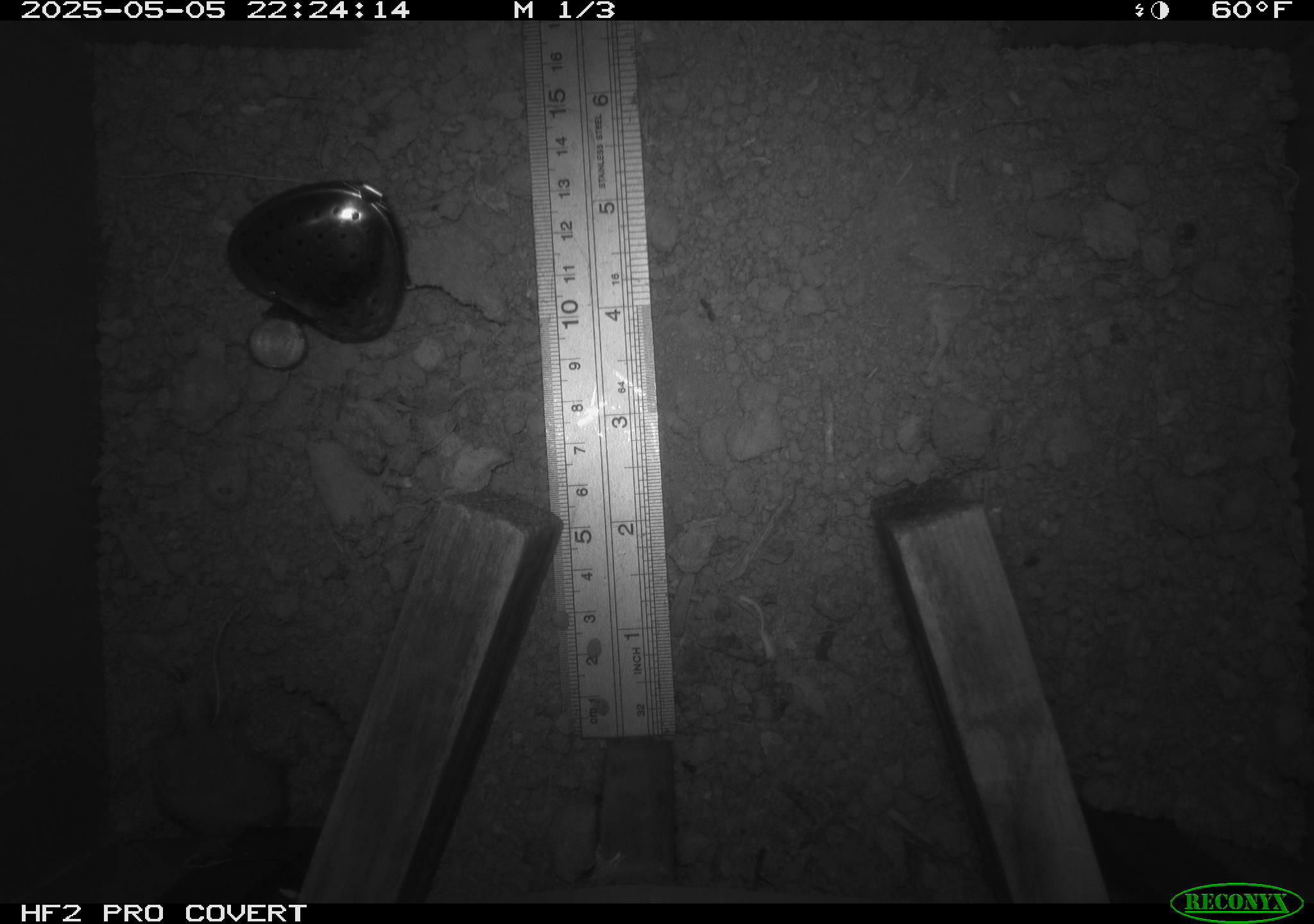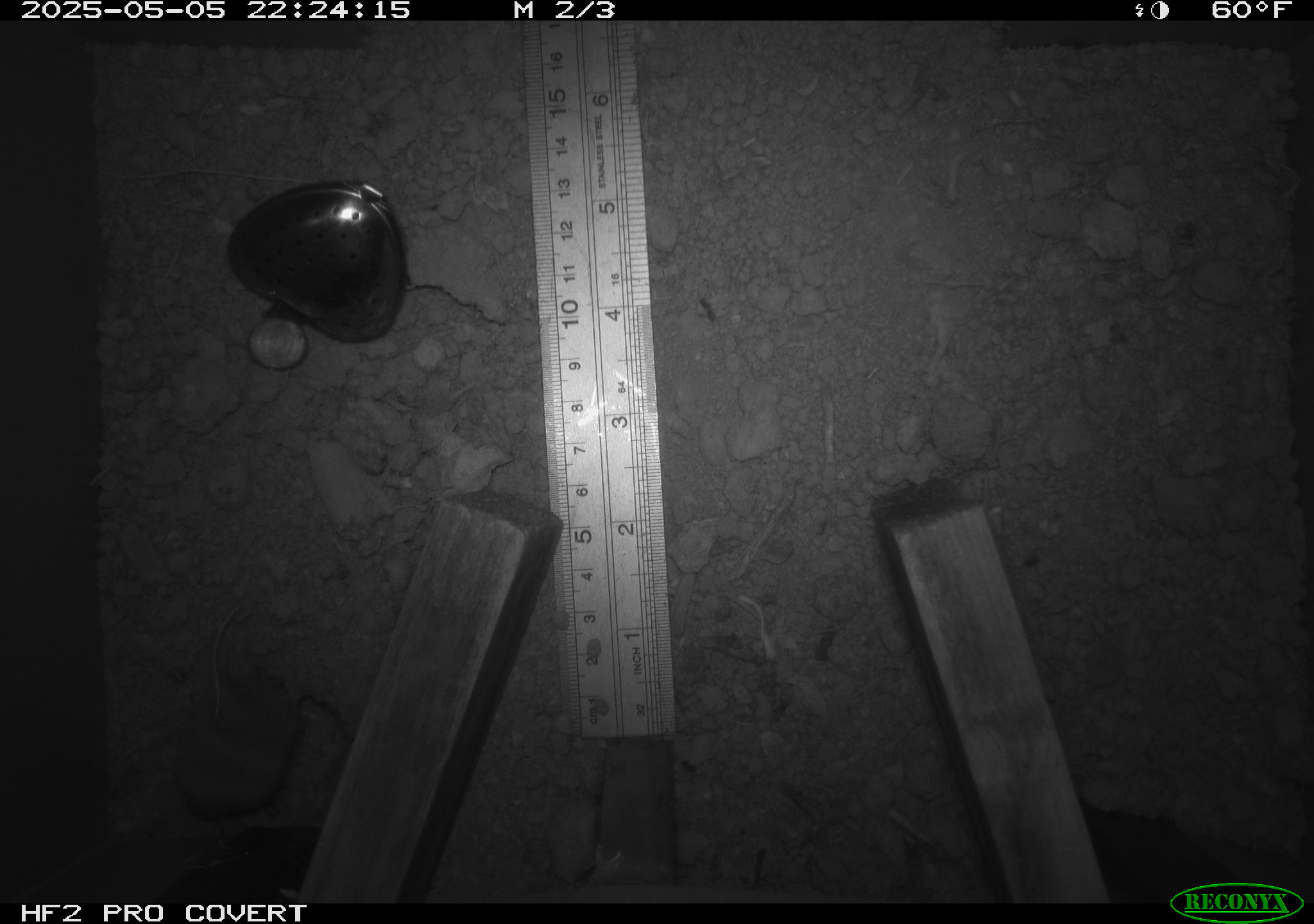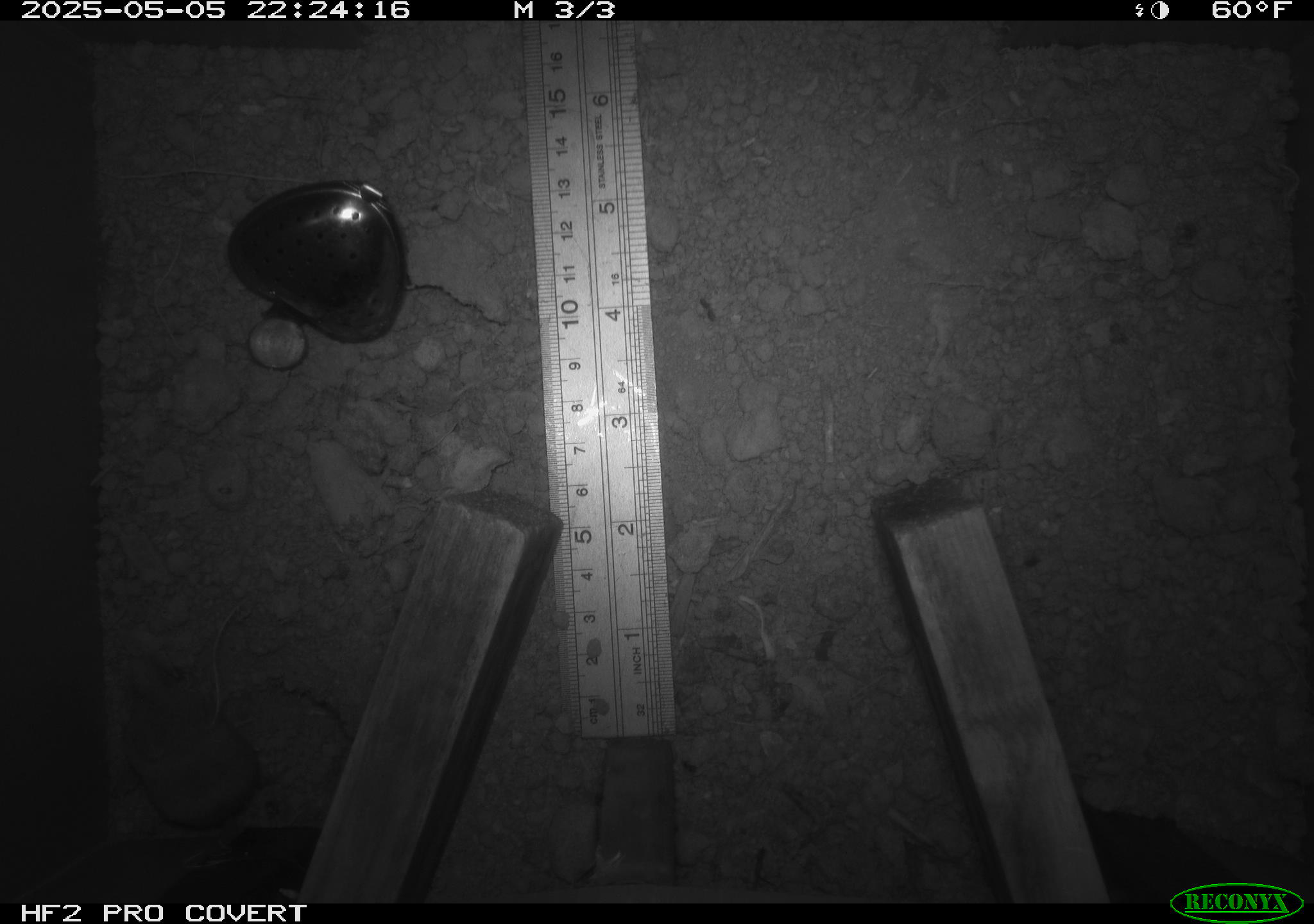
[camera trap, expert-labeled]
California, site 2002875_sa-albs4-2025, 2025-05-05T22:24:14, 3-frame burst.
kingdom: Animalia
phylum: Chordata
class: Mammalia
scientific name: Mammalia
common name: small mammal